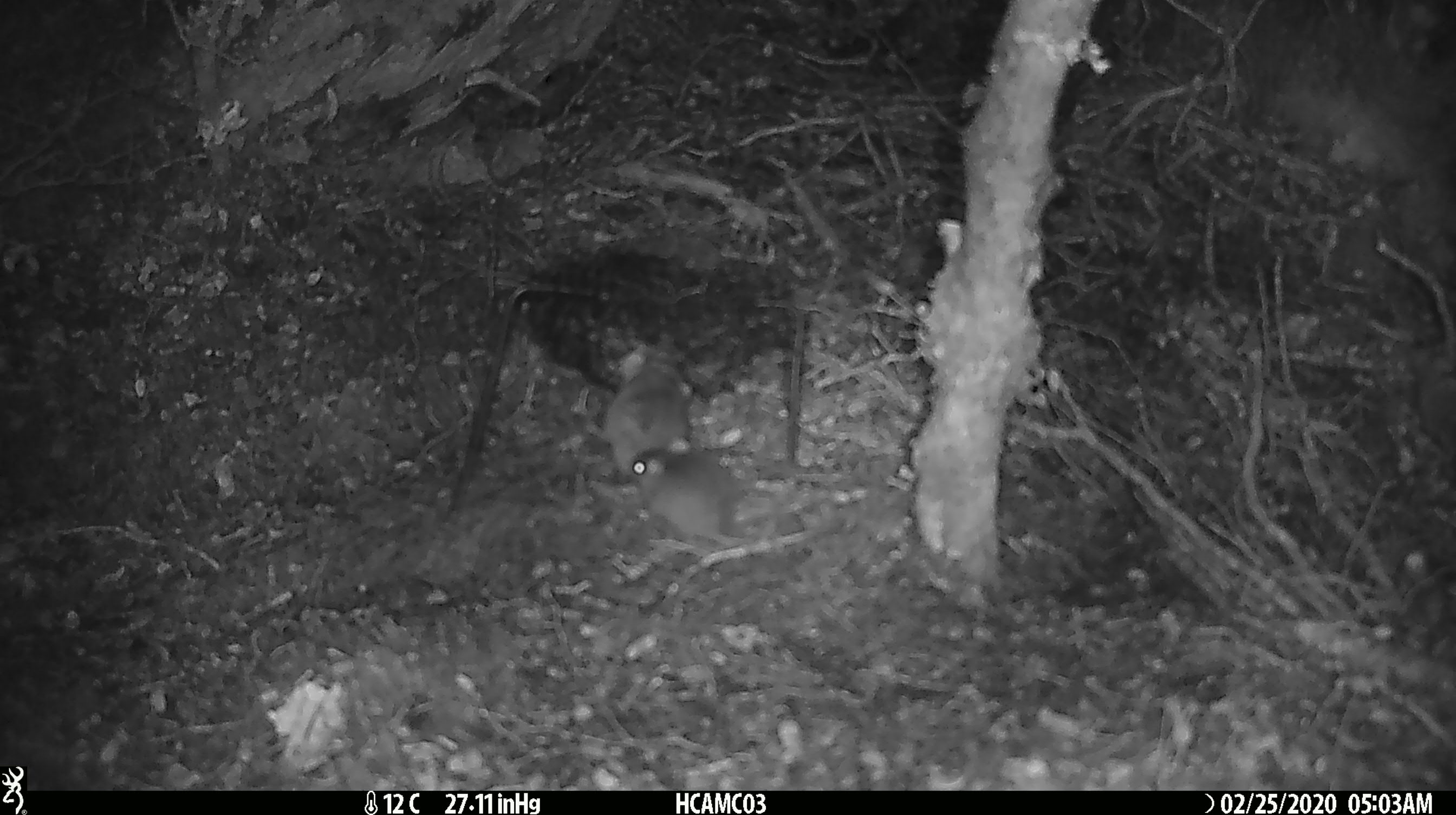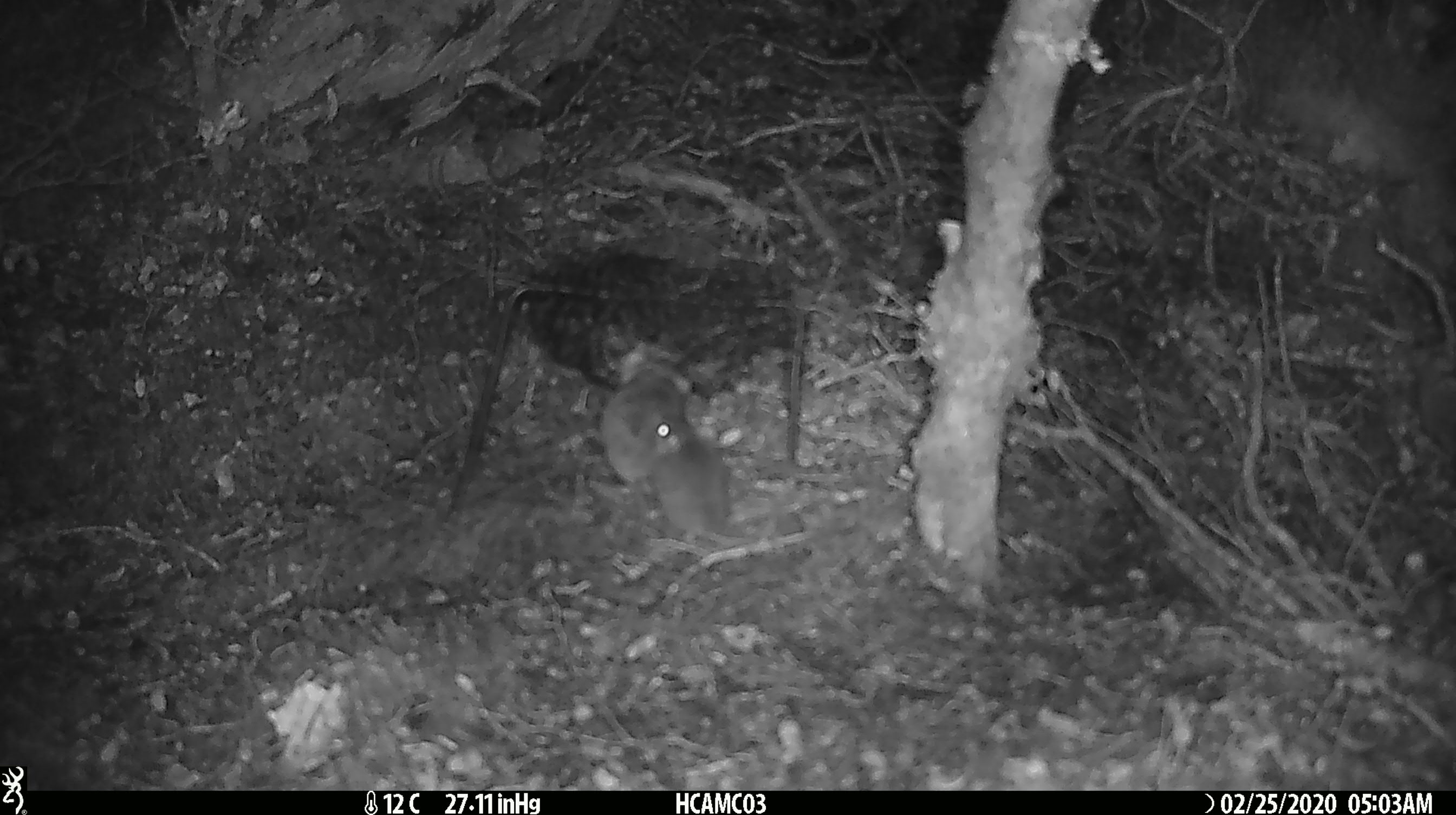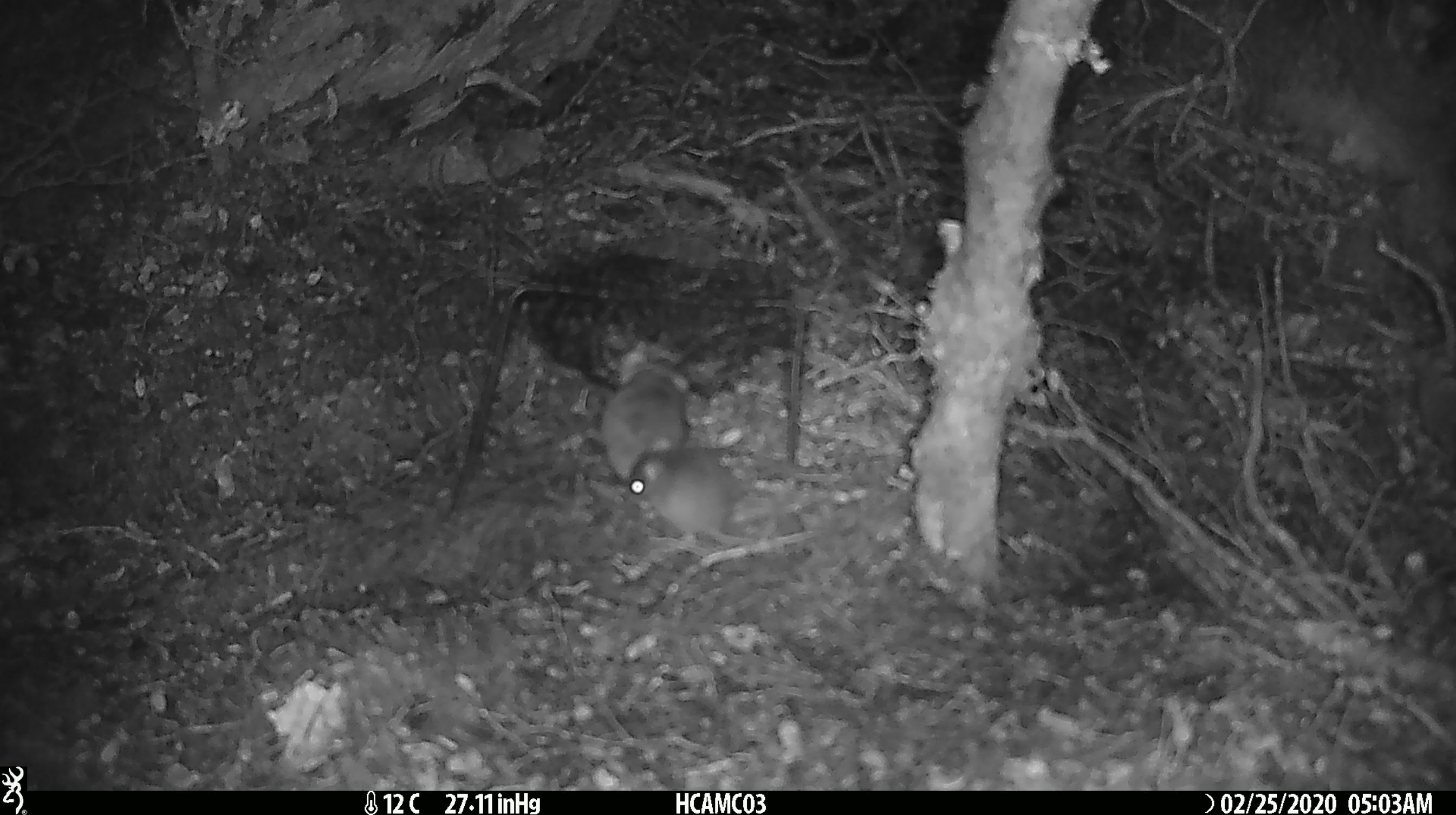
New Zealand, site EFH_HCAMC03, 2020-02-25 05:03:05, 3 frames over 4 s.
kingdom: Animalia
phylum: Chordata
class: Mammalia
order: Rodentia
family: Muridae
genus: Mus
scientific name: Mus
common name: mouse